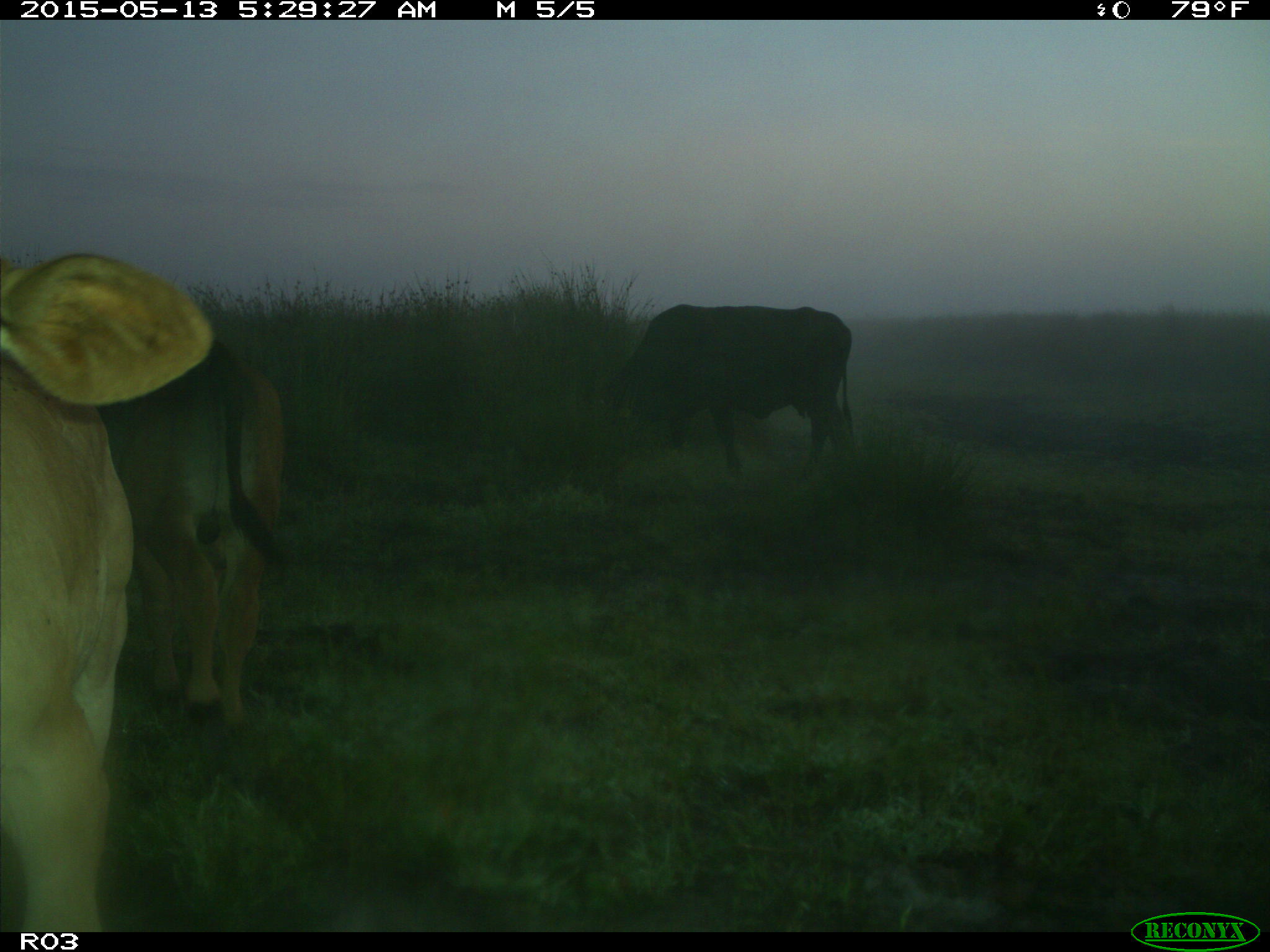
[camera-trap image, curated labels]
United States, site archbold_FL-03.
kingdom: Animalia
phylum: Chordata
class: Mammalia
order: Artiodactyla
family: Bovidae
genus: Bos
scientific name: Bos taurus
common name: domestic cow